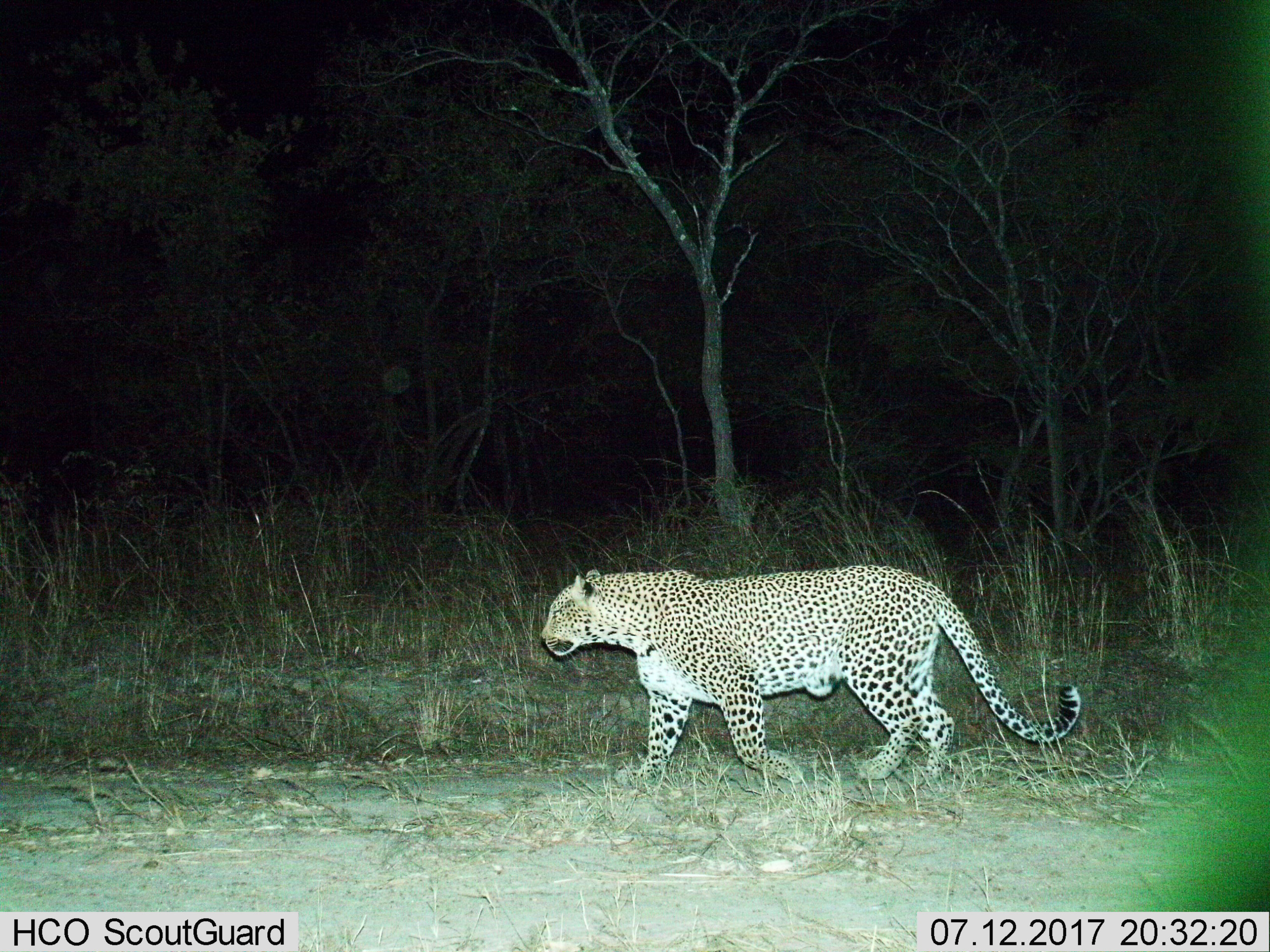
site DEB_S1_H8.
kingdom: Animalia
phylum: Chordata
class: Mammalia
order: Carnivora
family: Felidae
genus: Panthera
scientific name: Panthera pardus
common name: leopard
Leopard (Panthera pardus), count 1. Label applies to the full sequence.